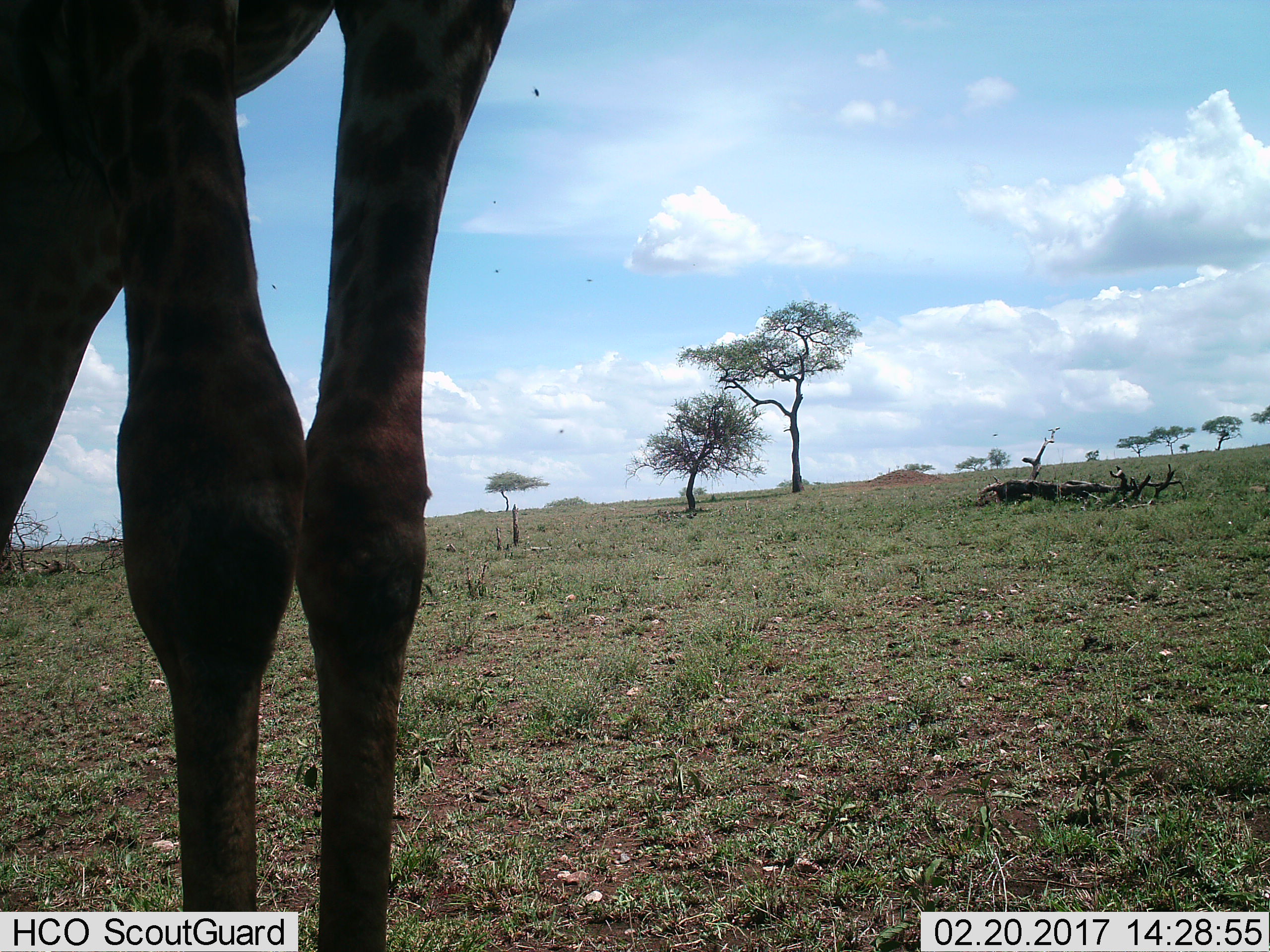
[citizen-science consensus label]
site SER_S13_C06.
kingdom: Animalia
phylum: Chordata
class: Mammalia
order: Artiodactyla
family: Giraffidae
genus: Giraffa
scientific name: Giraffa camelopardalis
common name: giraffe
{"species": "giraffe (Giraffa camelopardalis)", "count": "1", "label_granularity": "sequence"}